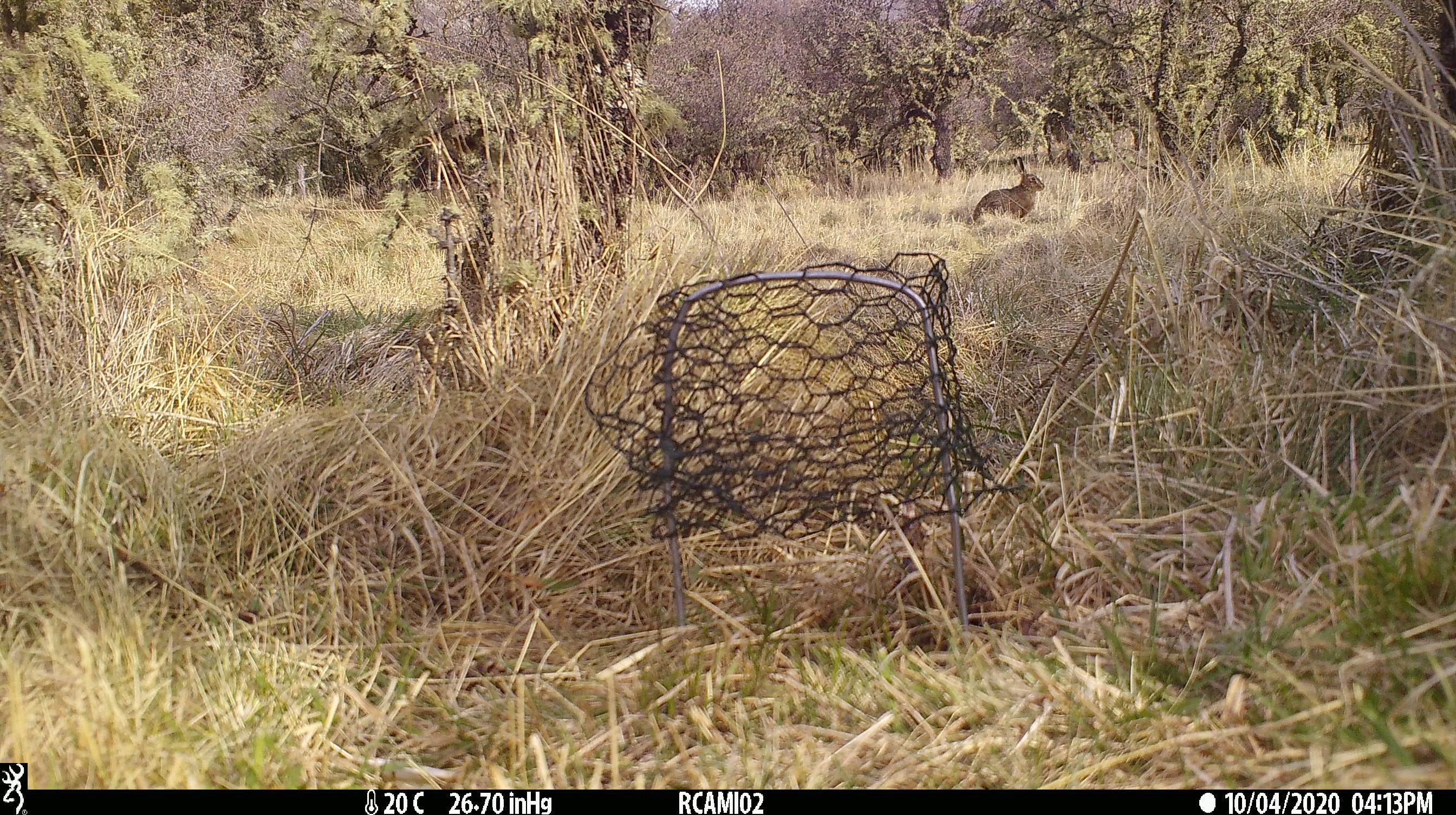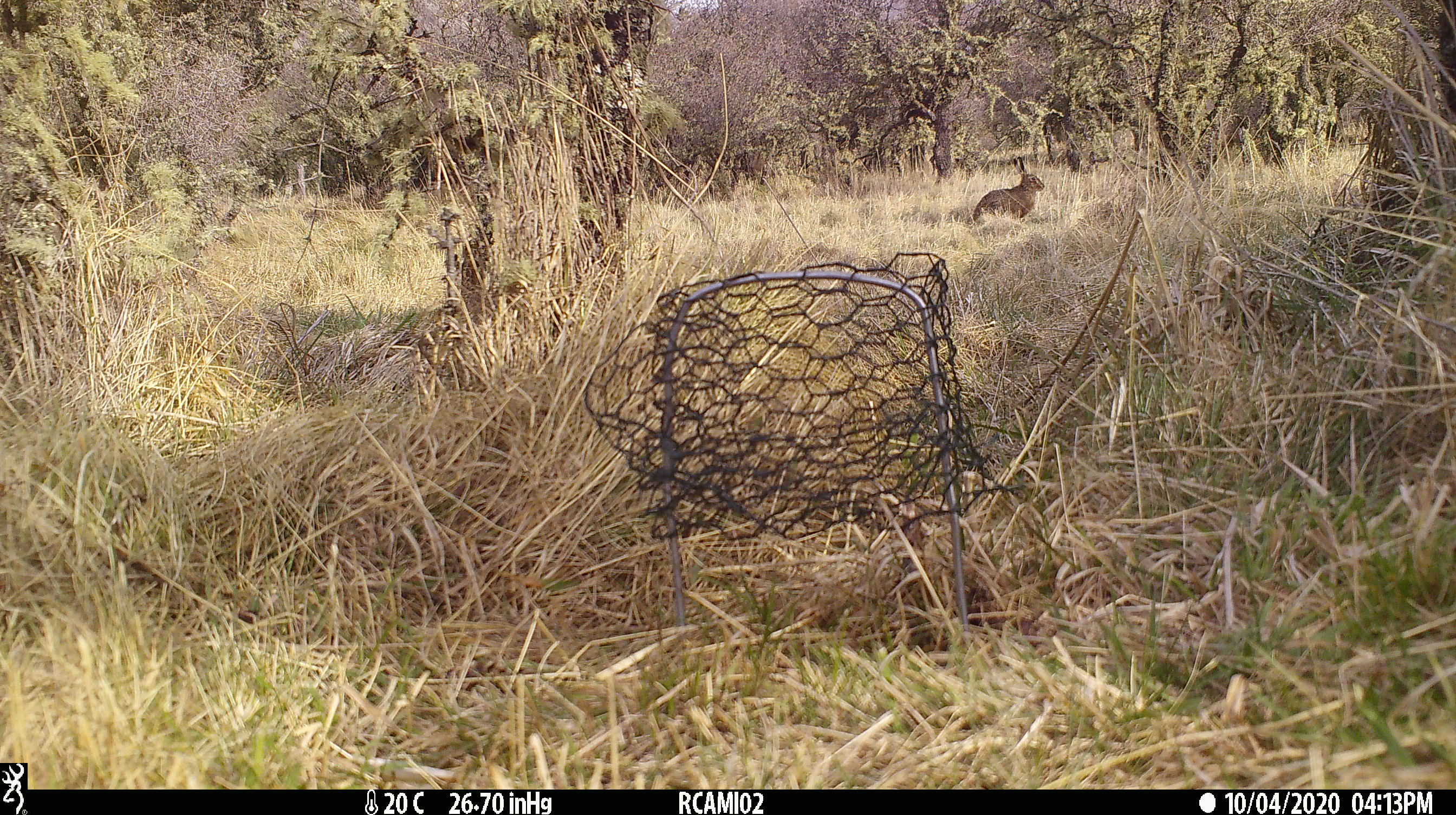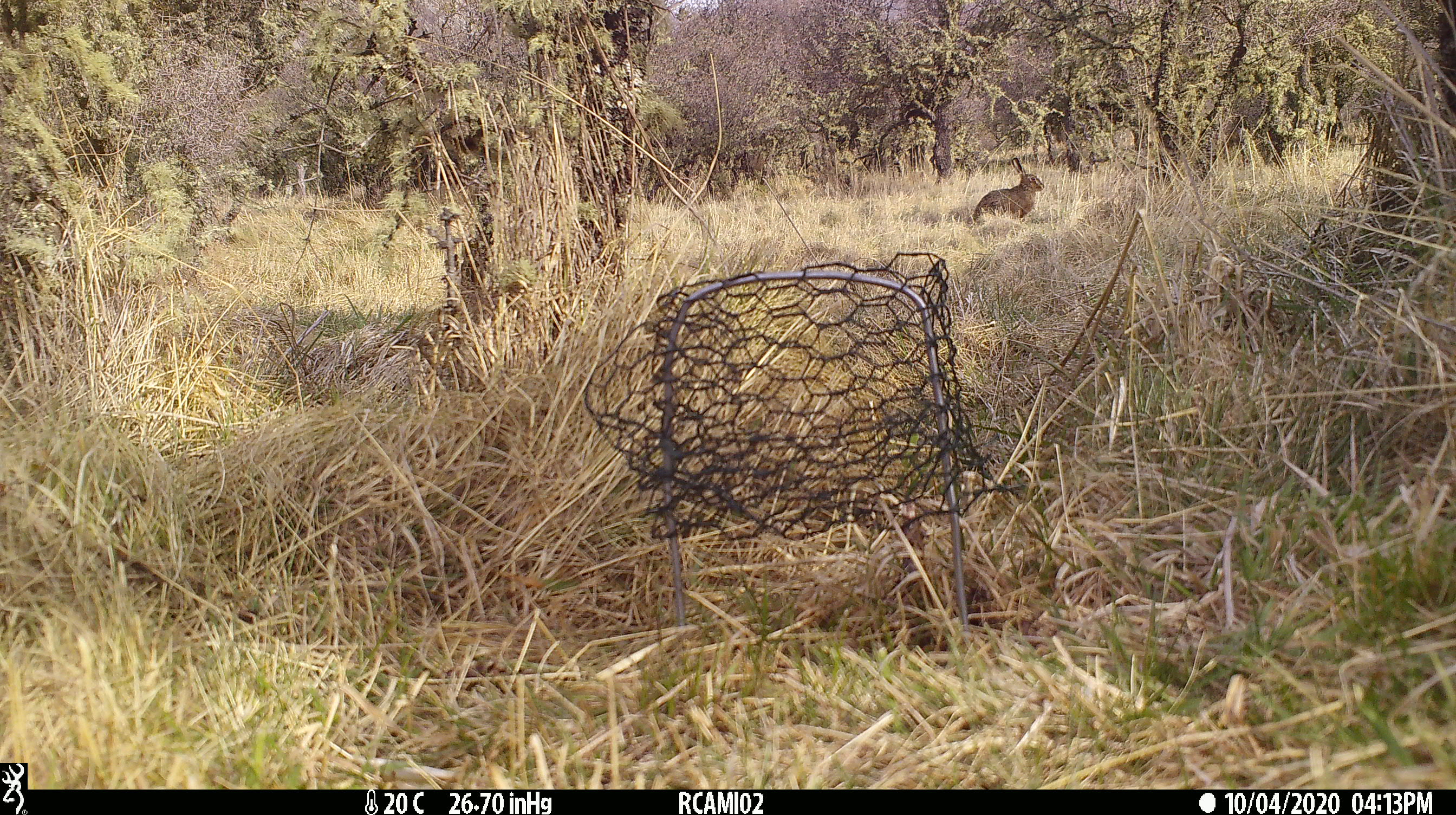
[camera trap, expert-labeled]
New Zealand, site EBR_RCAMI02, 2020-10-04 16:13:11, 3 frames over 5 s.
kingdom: Animalia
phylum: Chordata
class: Mammalia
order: Lagomorpha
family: Leporidae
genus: Lepus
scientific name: Lepus europaeus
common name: brown hare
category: hare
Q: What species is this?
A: Hare (brown hare) (Lepus europaeus).